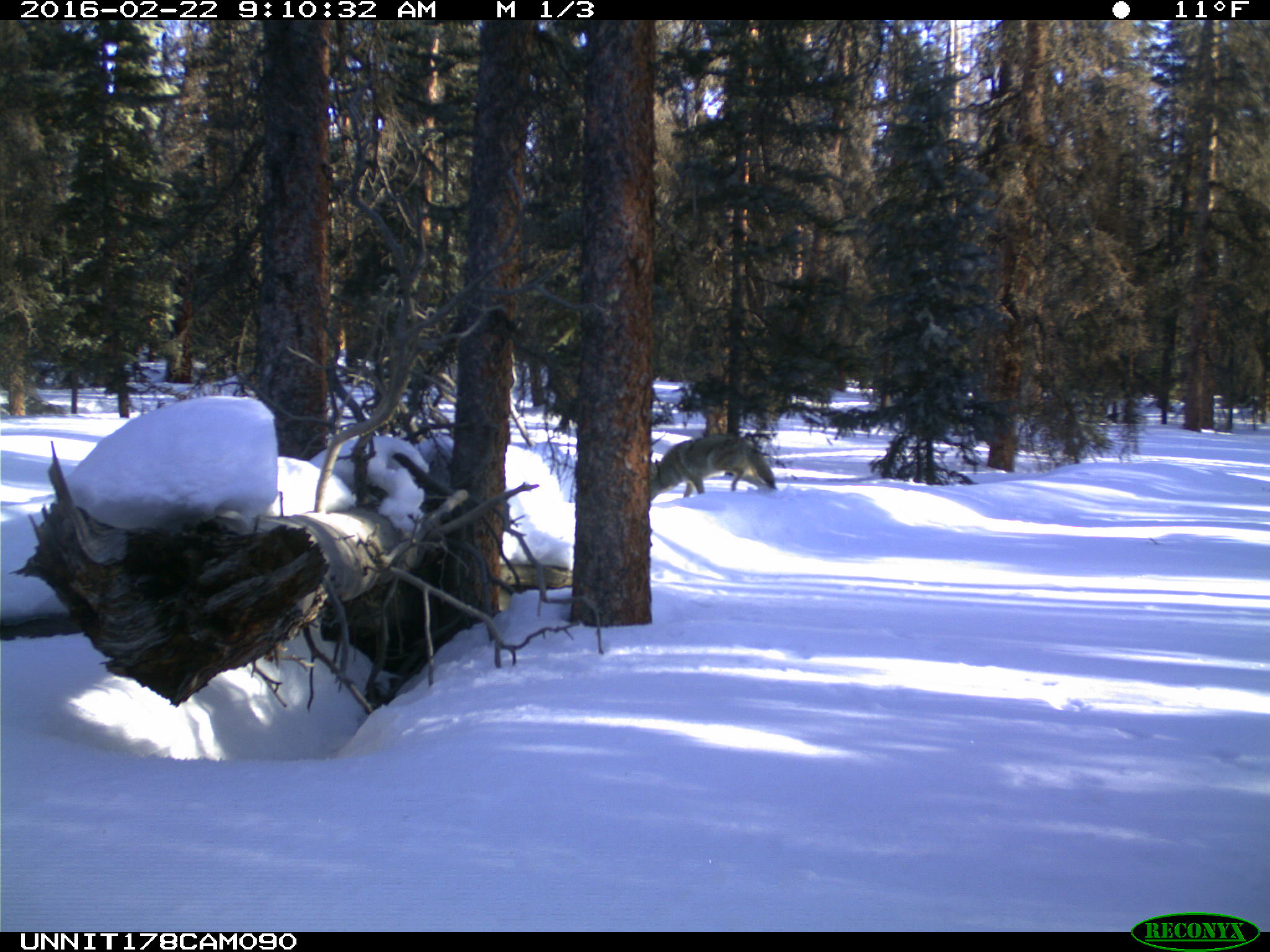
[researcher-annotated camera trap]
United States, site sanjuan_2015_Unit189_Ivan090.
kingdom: Animalia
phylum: Chordata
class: Mammalia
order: Carnivora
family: Canidae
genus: Canis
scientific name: Canis latrans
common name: coyote